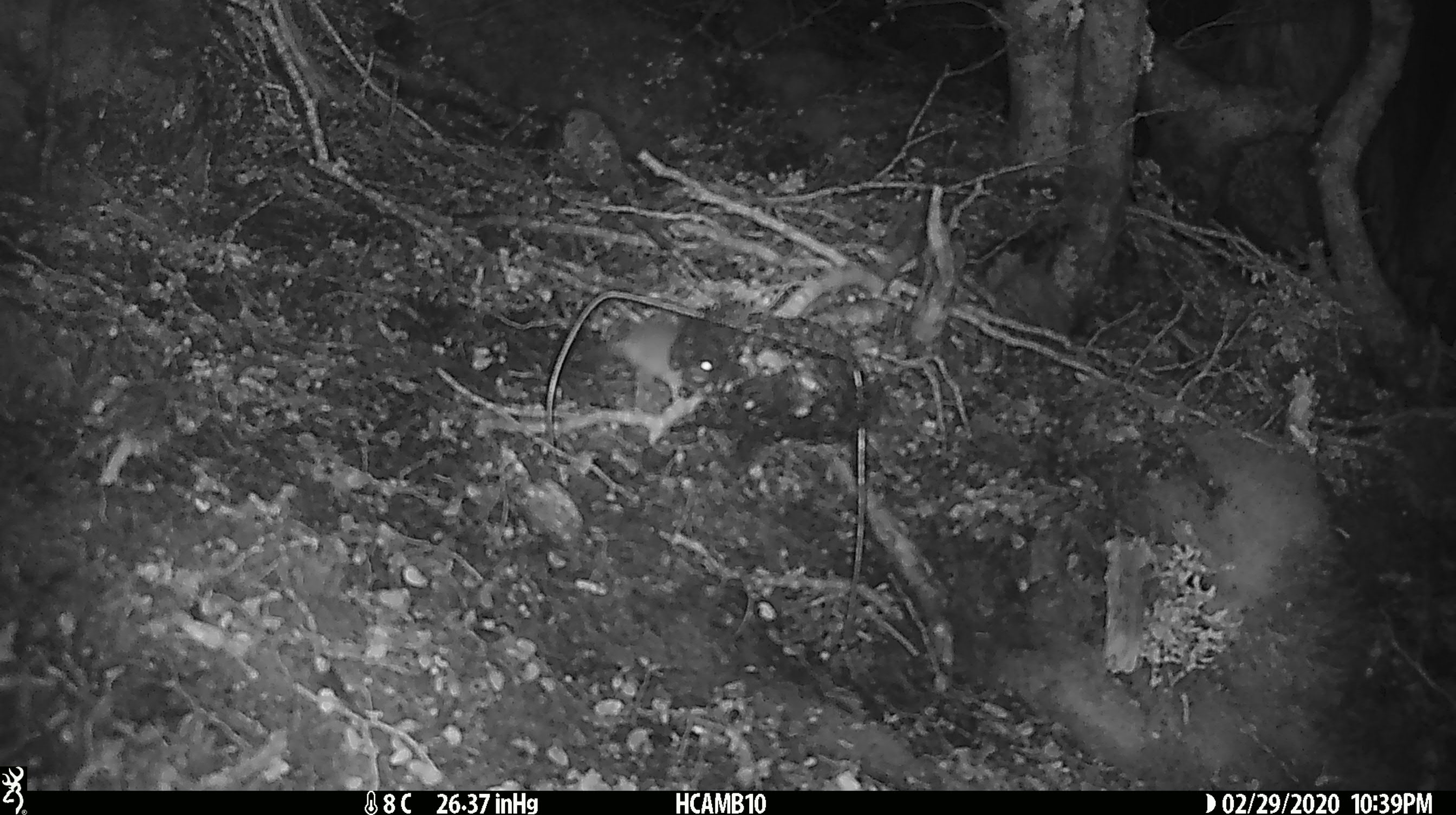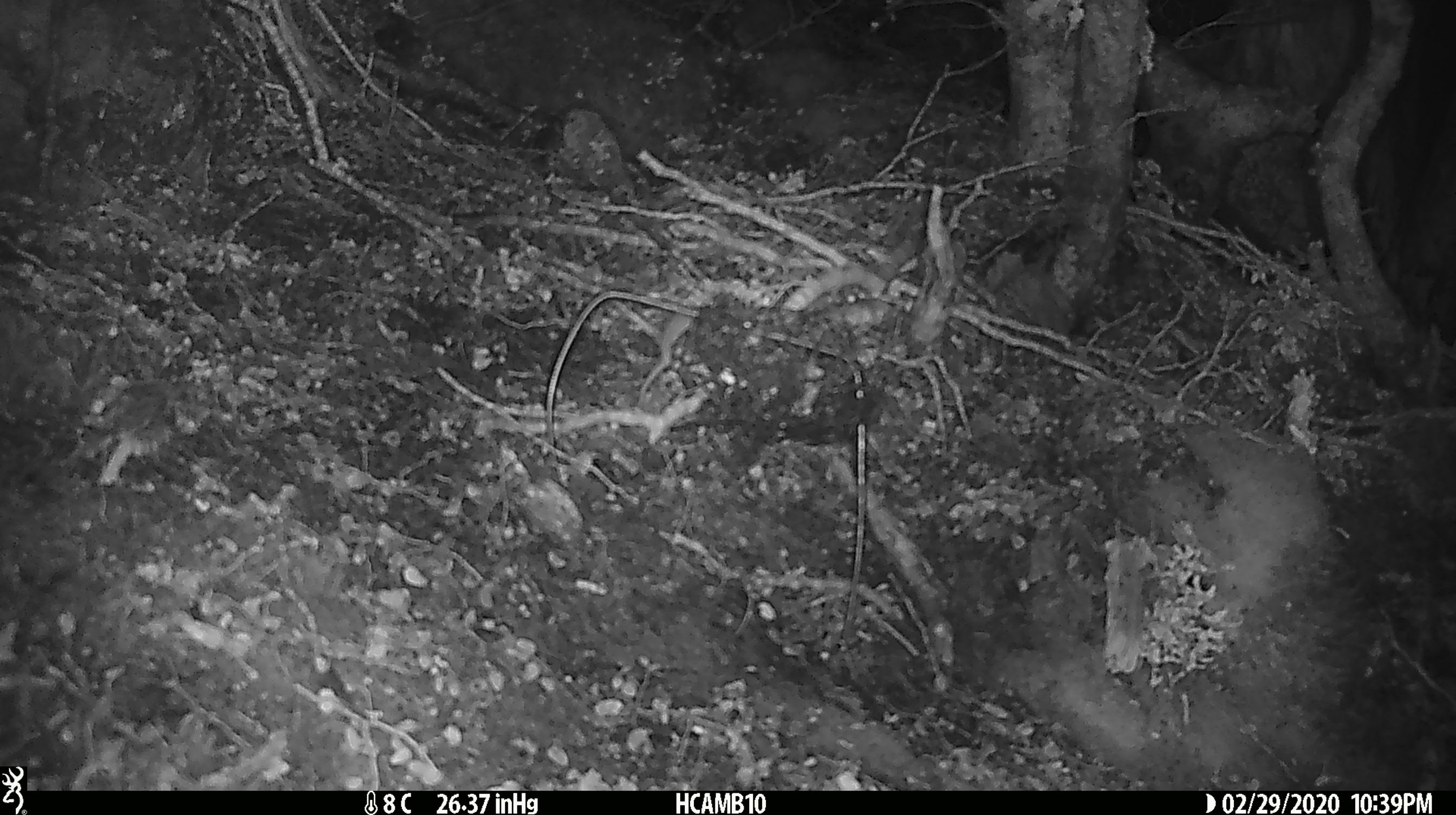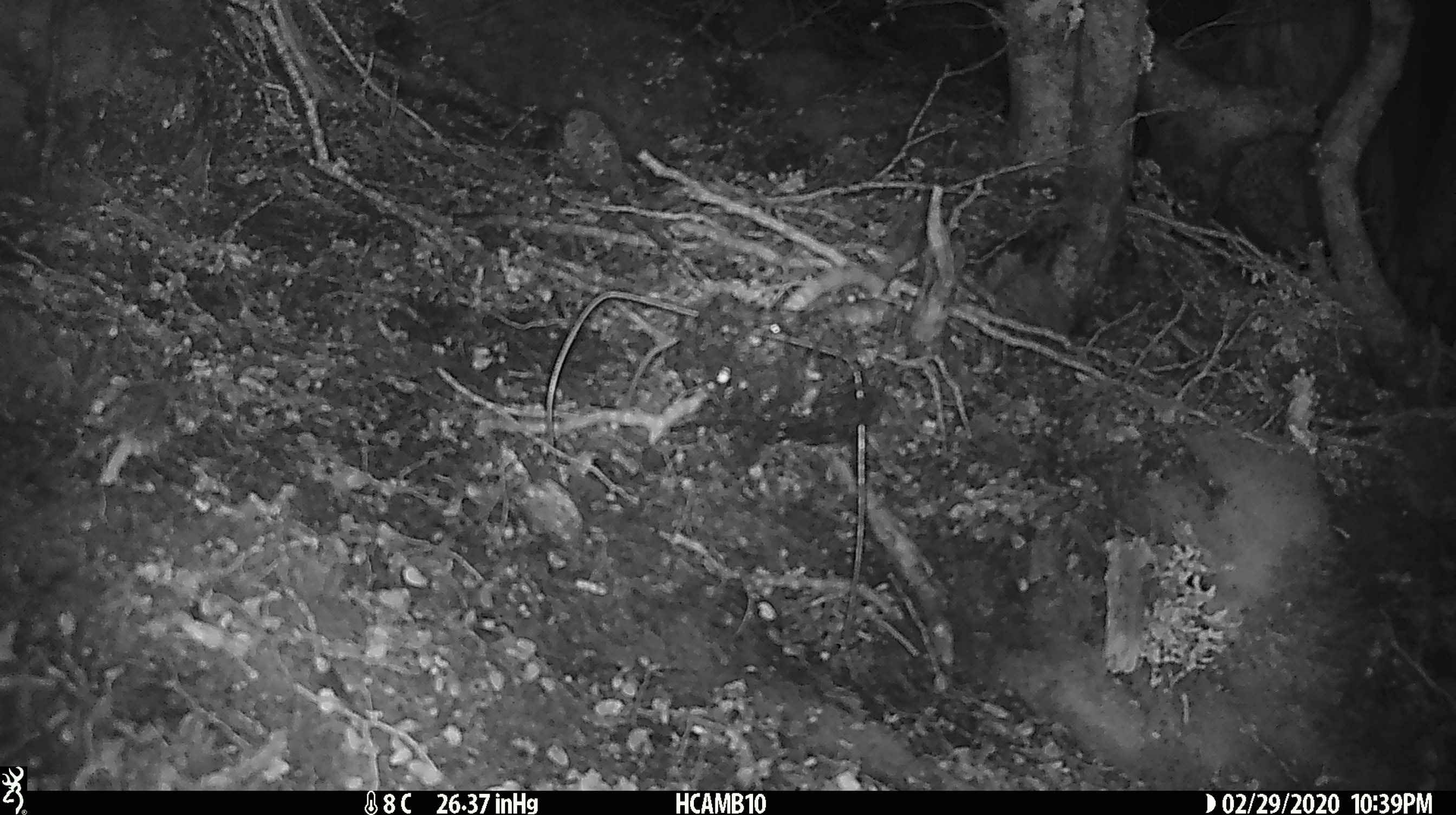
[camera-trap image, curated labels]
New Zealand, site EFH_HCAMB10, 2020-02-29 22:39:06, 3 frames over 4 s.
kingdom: Animalia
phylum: Chordata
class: Mammalia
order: Rodentia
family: Muridae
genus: Mus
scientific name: Mus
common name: mouse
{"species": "mouse (Mus)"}